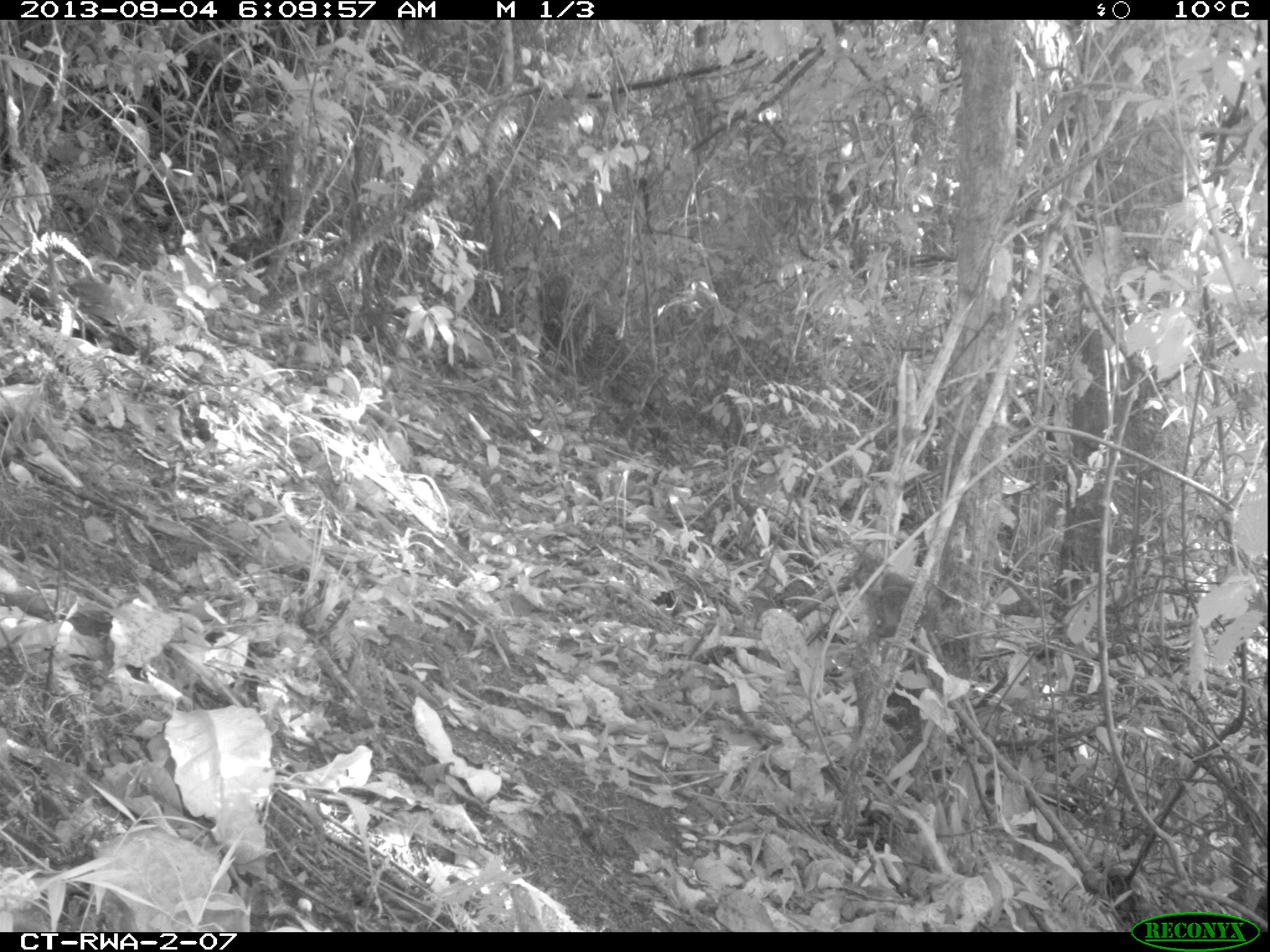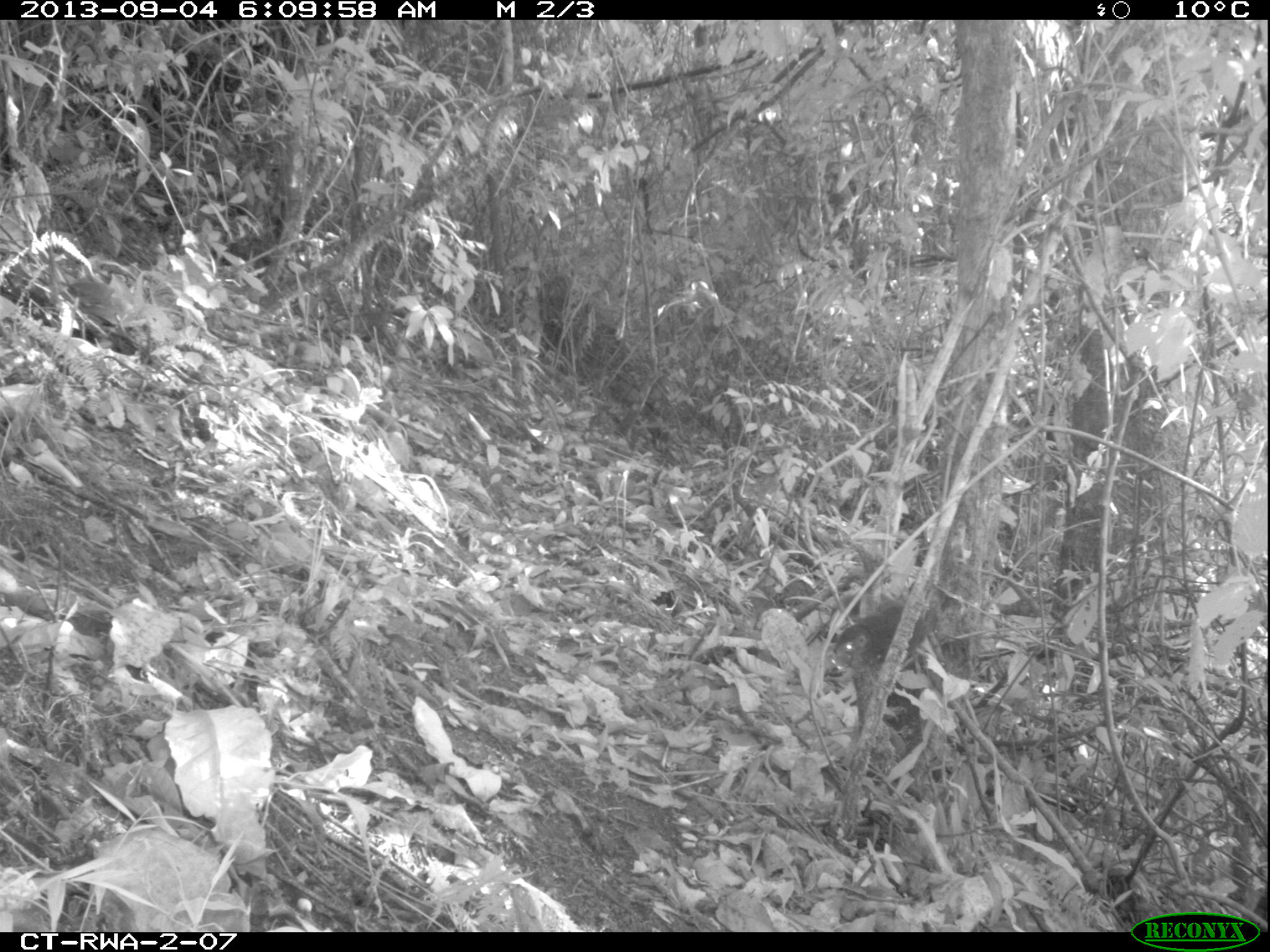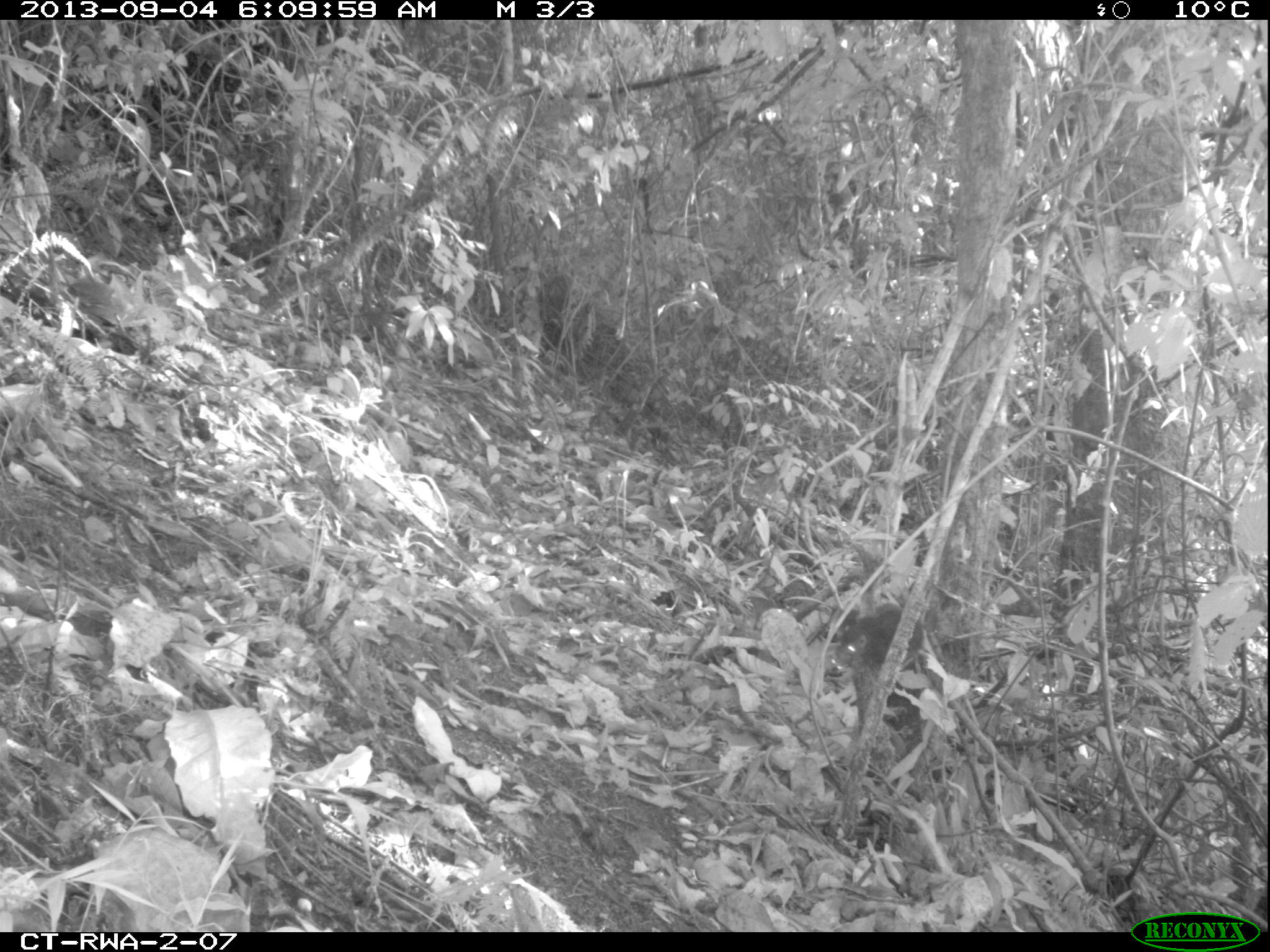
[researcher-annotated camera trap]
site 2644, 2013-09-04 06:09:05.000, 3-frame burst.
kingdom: Animalia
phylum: Chordata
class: Mammalia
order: Rodentia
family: Sciuridae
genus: Funisciurus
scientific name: Funisciurus carruthersi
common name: carruther's mountain squirrel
Funisciurus carruthersi (carruther's mountain squirrel), count 1.